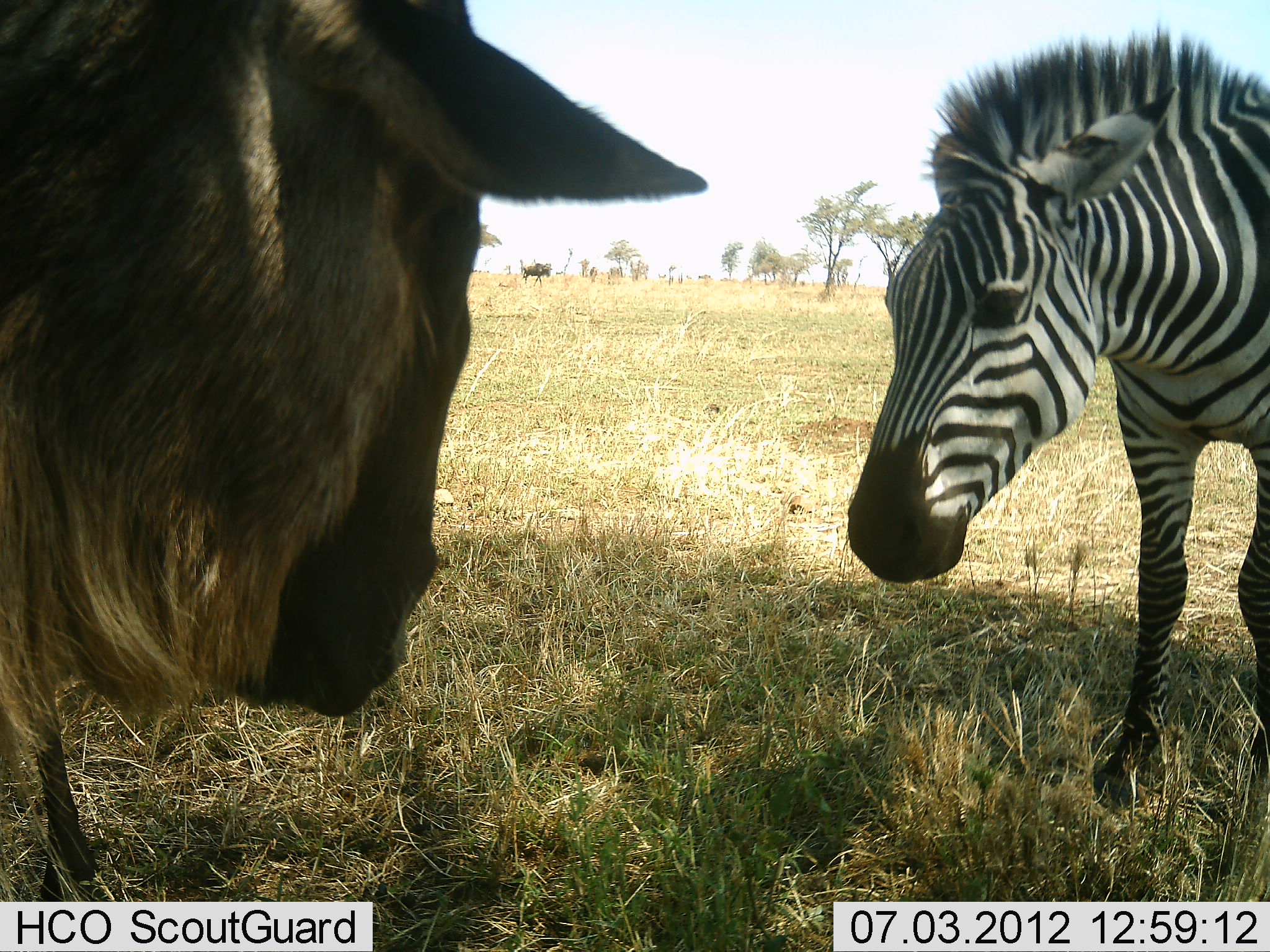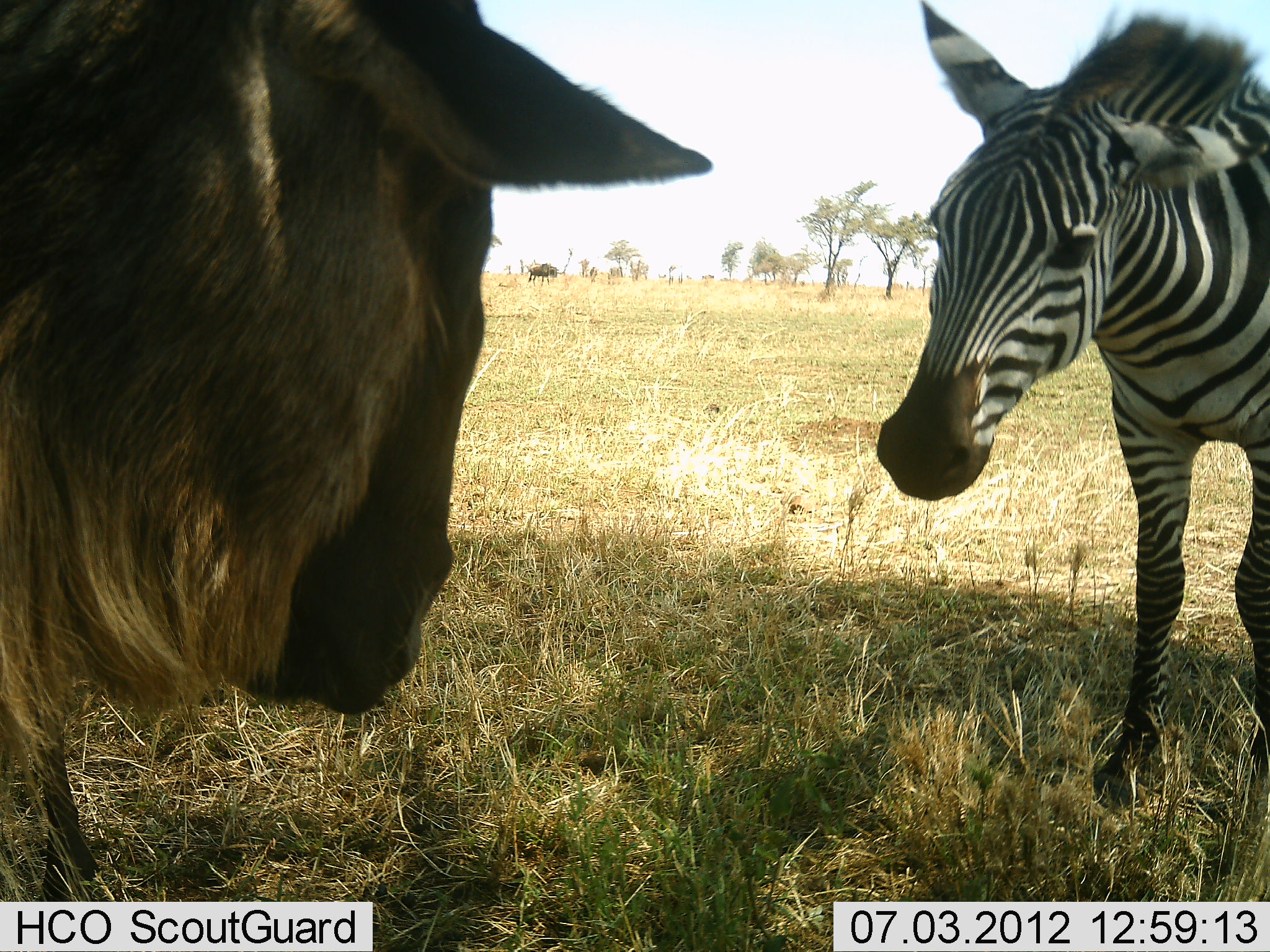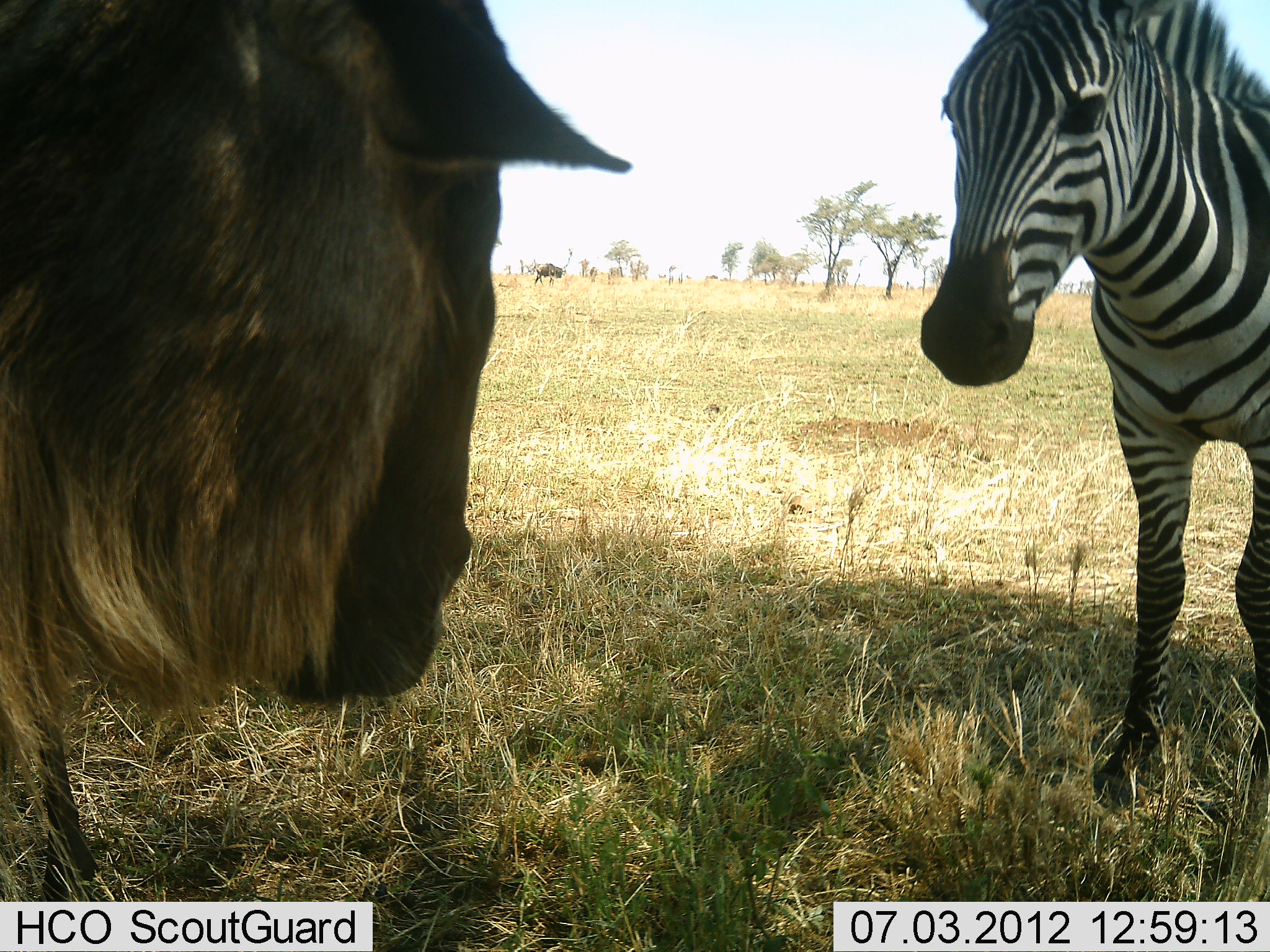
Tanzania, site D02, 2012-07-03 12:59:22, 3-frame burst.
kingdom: Animalia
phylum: Chordata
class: Mammalia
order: Artiodactyla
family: Bovidae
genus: Connochaetes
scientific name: Connochaetes taurinus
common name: blue wildebeest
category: wildebeest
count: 2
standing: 70%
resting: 0%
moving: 60%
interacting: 30%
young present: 0%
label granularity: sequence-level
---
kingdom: Animalia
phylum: Chordata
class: Mammalia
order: Perissodactyla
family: Equidae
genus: Equus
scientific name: Equus quagga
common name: plains zebra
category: zebra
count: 1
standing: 73%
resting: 0%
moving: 0%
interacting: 36%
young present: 0%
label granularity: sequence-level